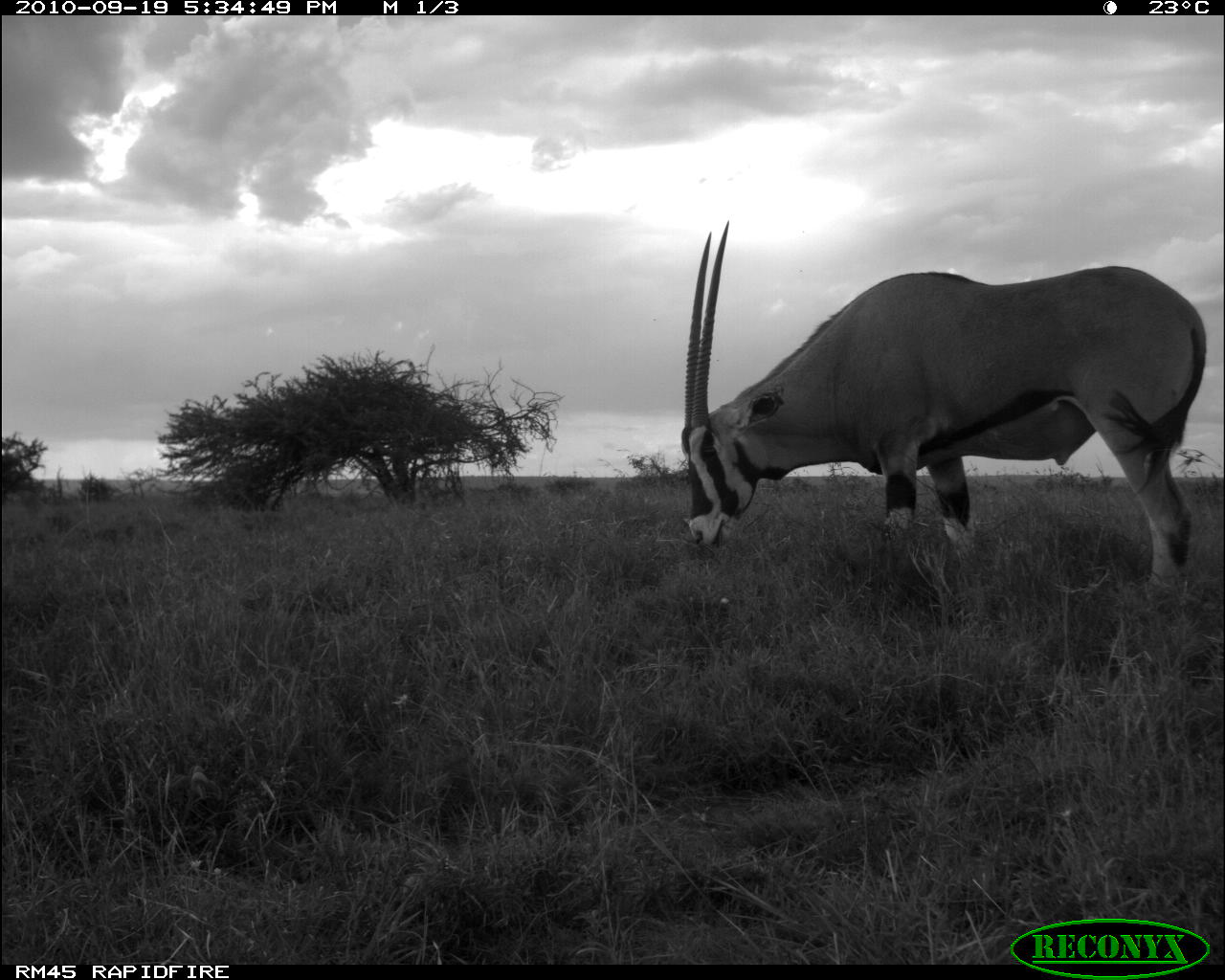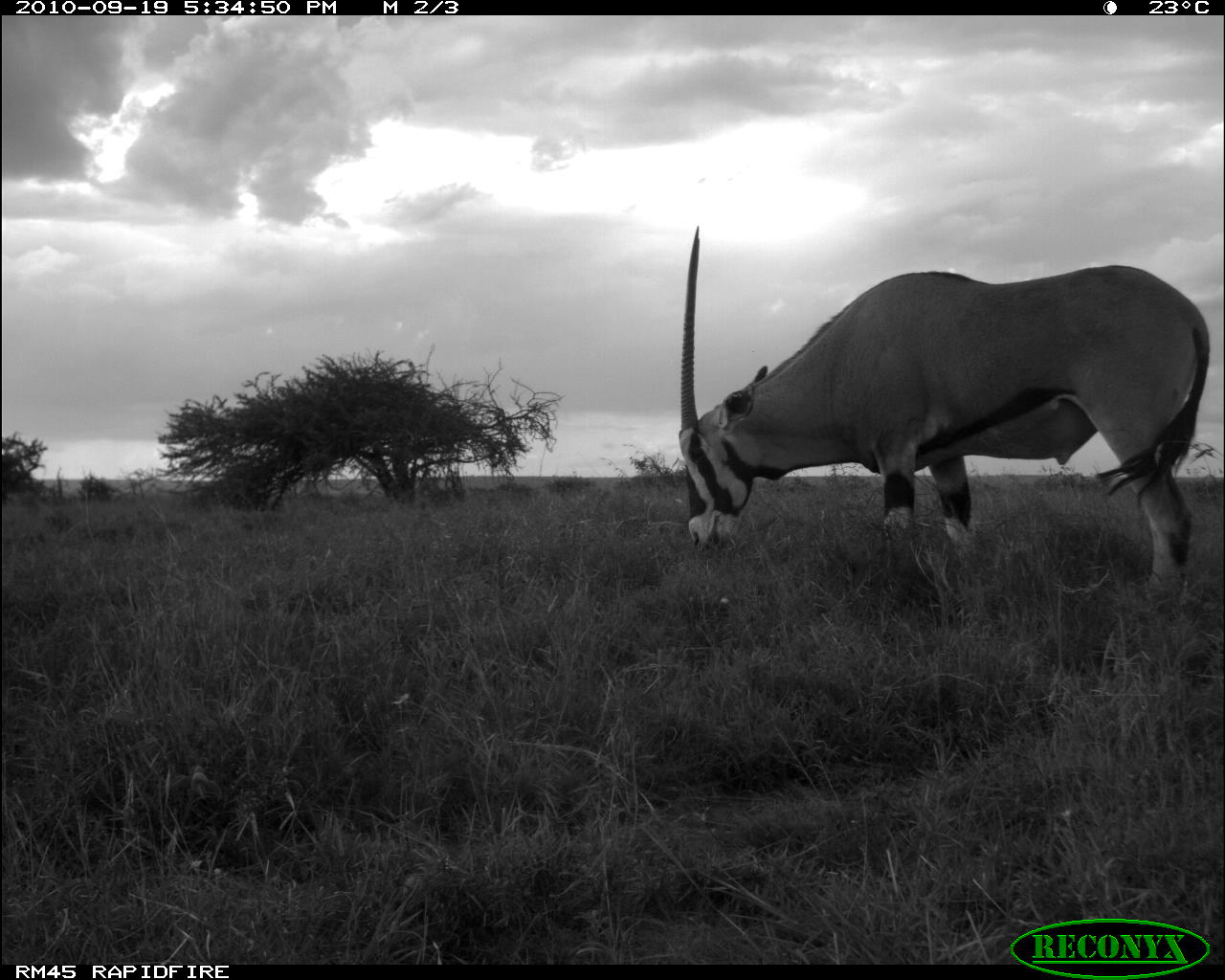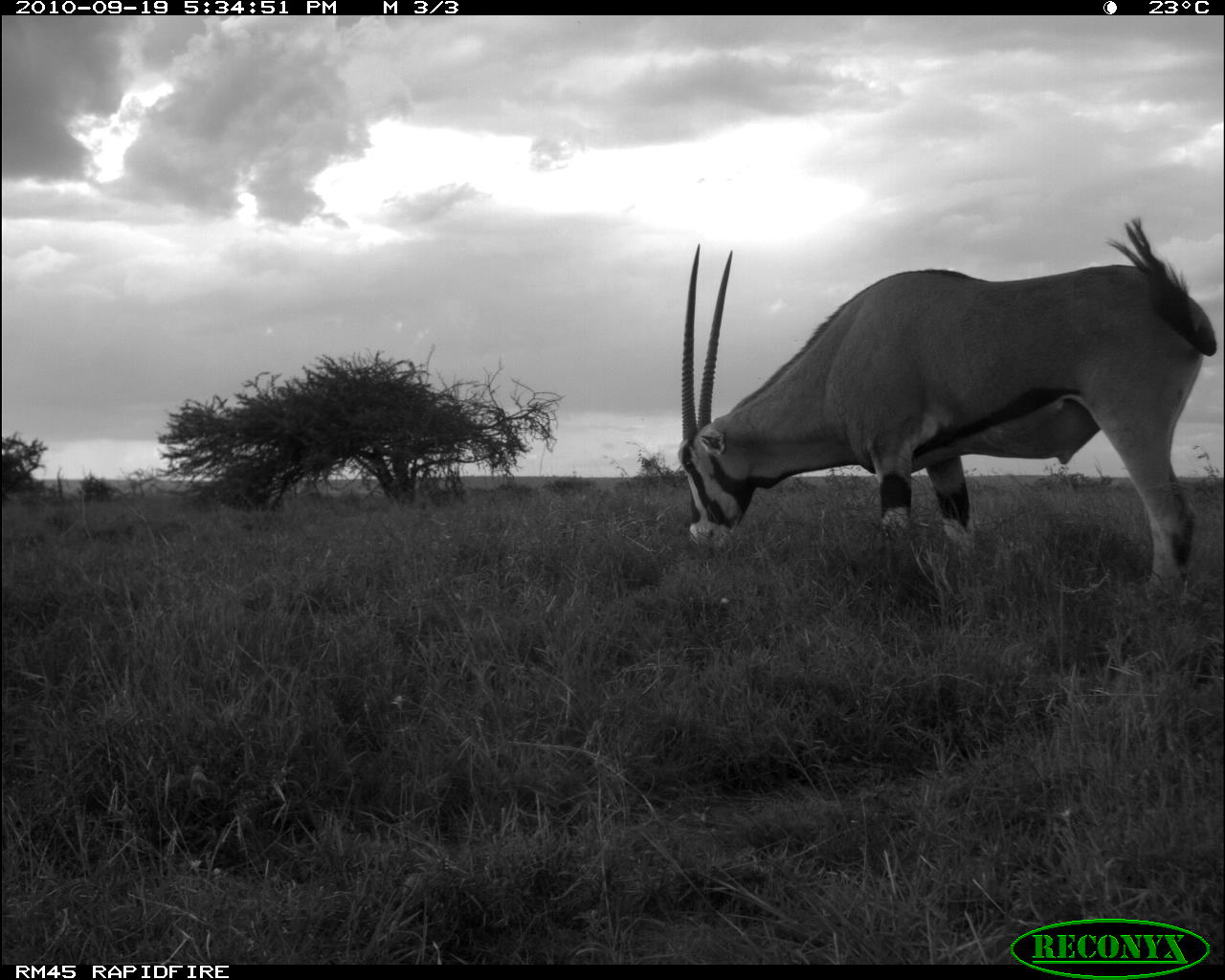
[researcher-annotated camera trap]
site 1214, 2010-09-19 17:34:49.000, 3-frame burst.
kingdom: Animalia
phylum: Chordata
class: Mammalia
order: Artiodactyla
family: Bovidae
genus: Oryx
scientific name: Oryx beisa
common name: east african oryx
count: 1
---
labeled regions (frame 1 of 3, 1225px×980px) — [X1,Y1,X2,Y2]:
oryx beisa: [681,218,1205,577]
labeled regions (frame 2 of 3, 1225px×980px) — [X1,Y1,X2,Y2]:
oryx beisa: [676,224,1212,575]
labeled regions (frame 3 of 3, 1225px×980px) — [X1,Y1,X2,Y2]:
oryx beisa: [676,218,1216,587]